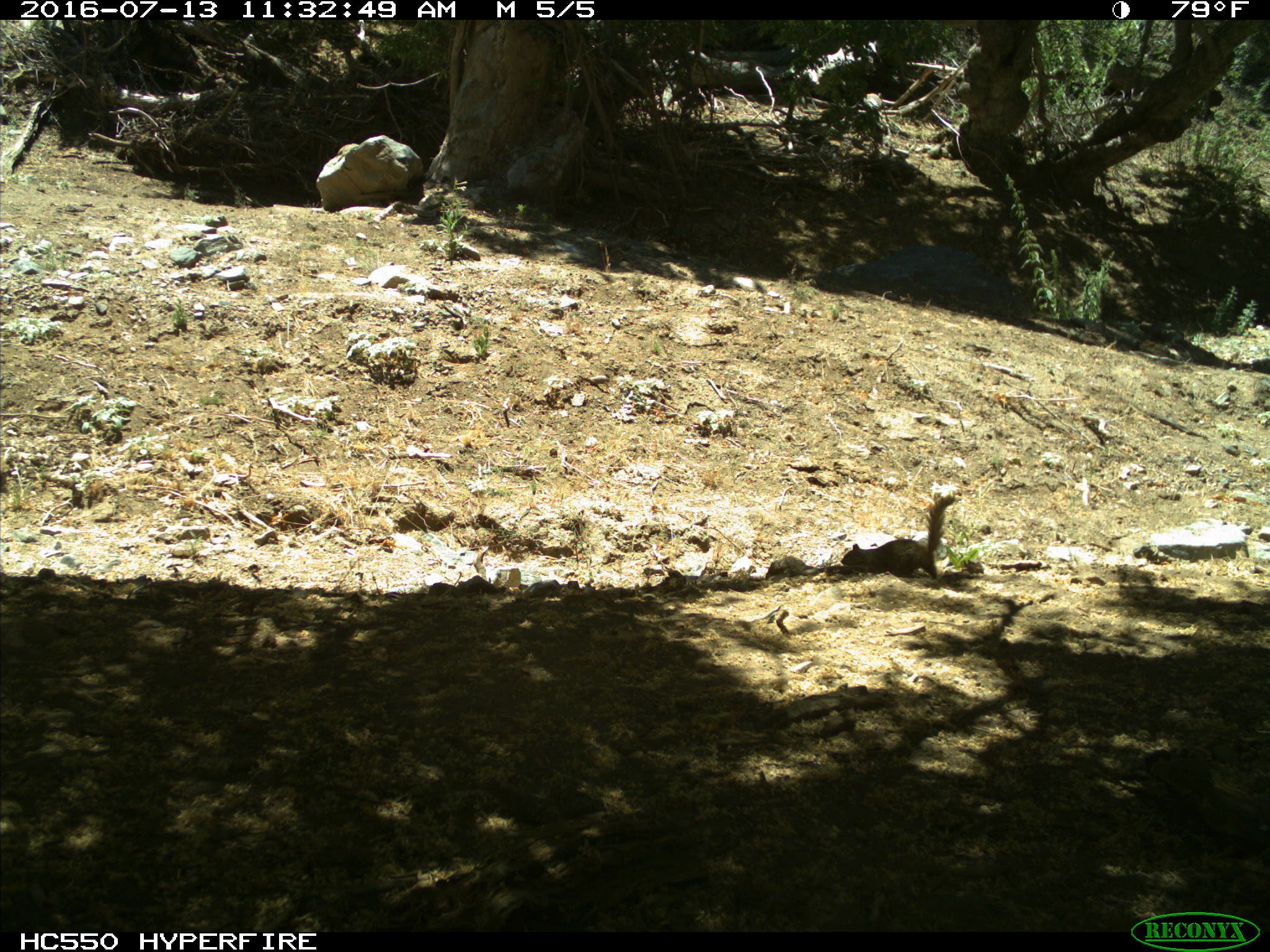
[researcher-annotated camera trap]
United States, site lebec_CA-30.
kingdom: Animalia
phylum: Chordata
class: Mammalia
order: Rodentia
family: Sciuridae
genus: Otospermophilus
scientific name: Otospermophilus beecheyi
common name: california ground squirrel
Otospermophilus beecheyi (california ground squirrel).